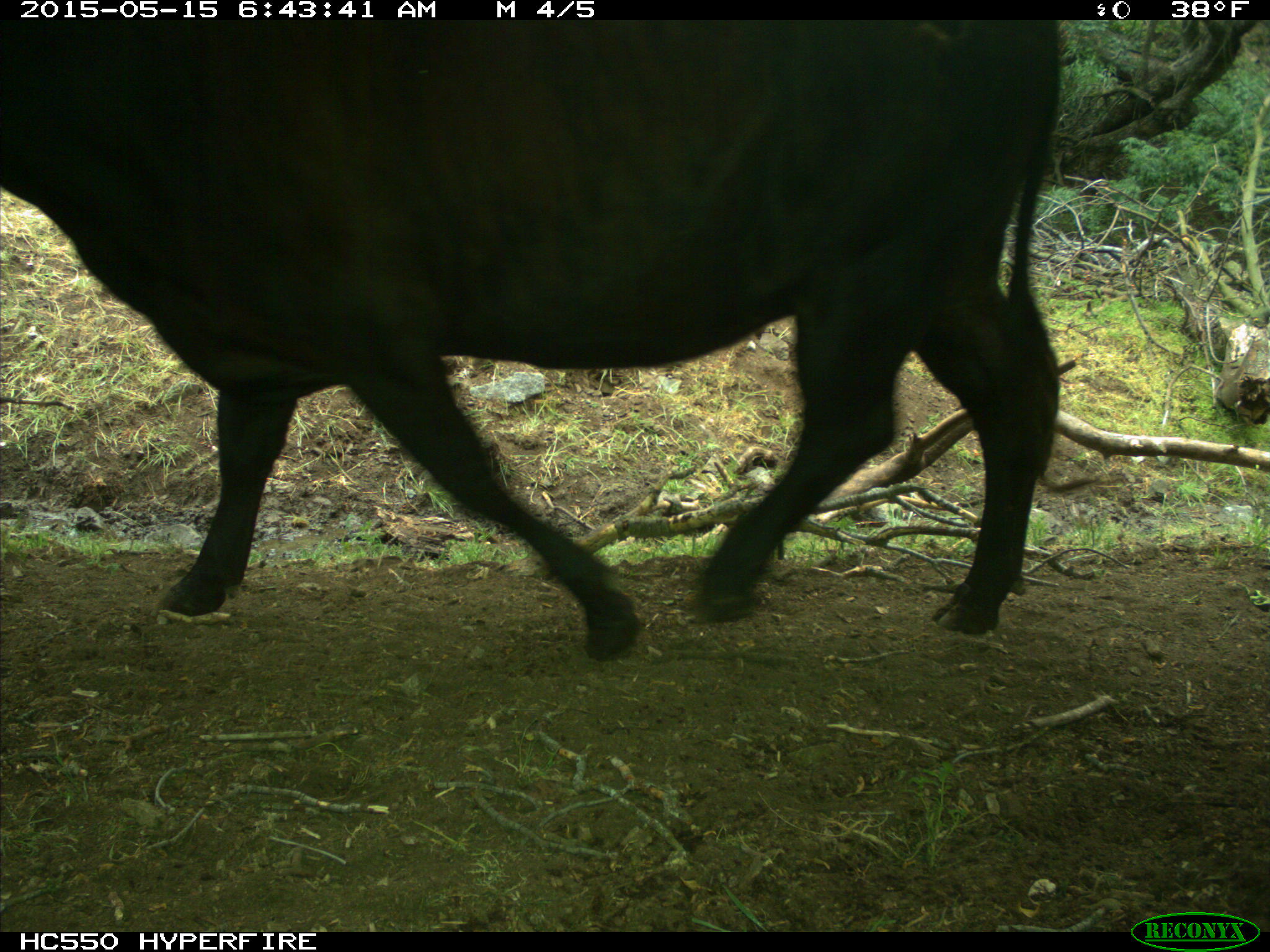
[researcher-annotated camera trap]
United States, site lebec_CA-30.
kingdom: Animalia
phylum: Chordata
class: Mammalia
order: Artiodactyla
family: Bovidae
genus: Bos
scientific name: Bos taurus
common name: domestic cow